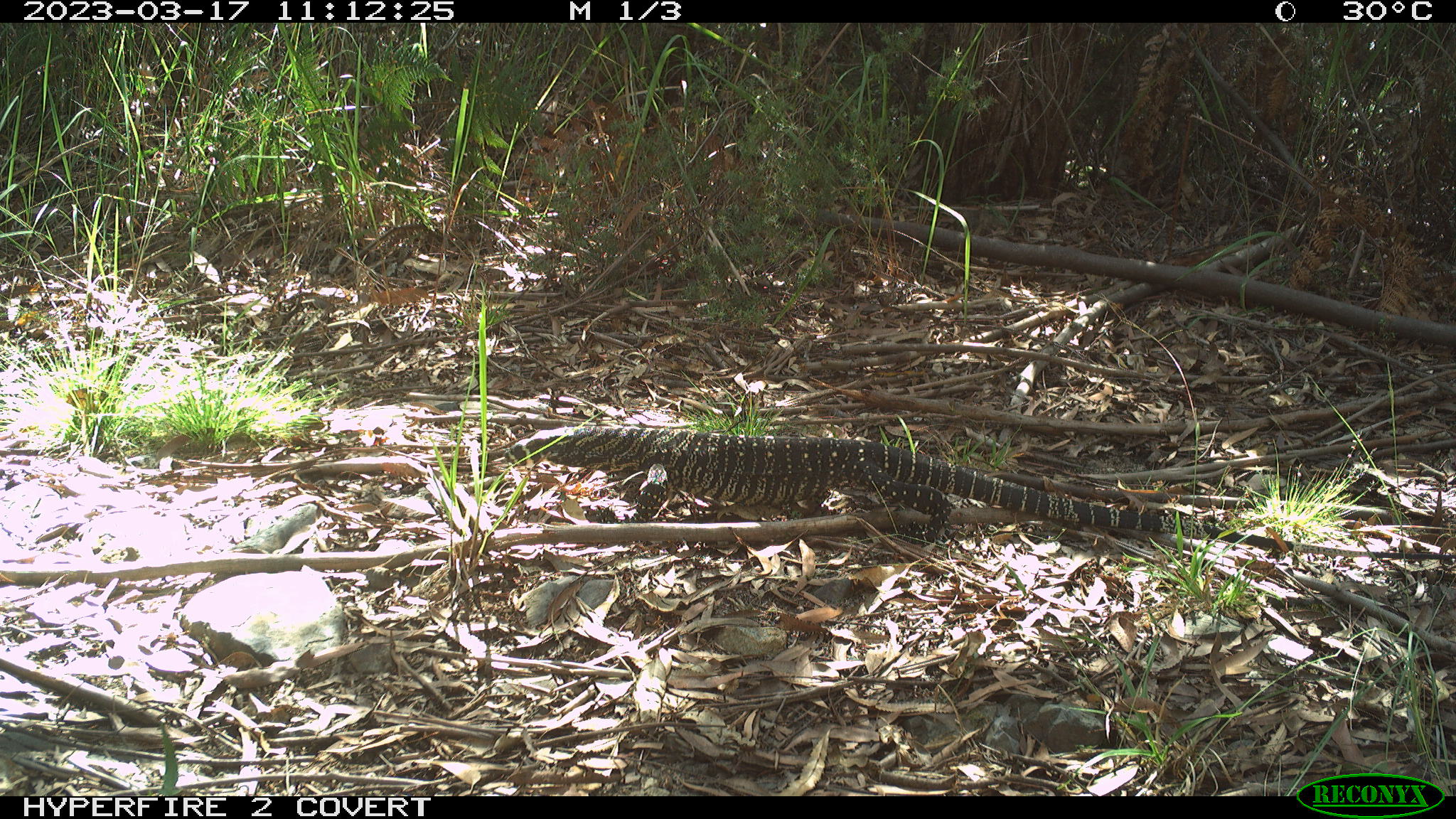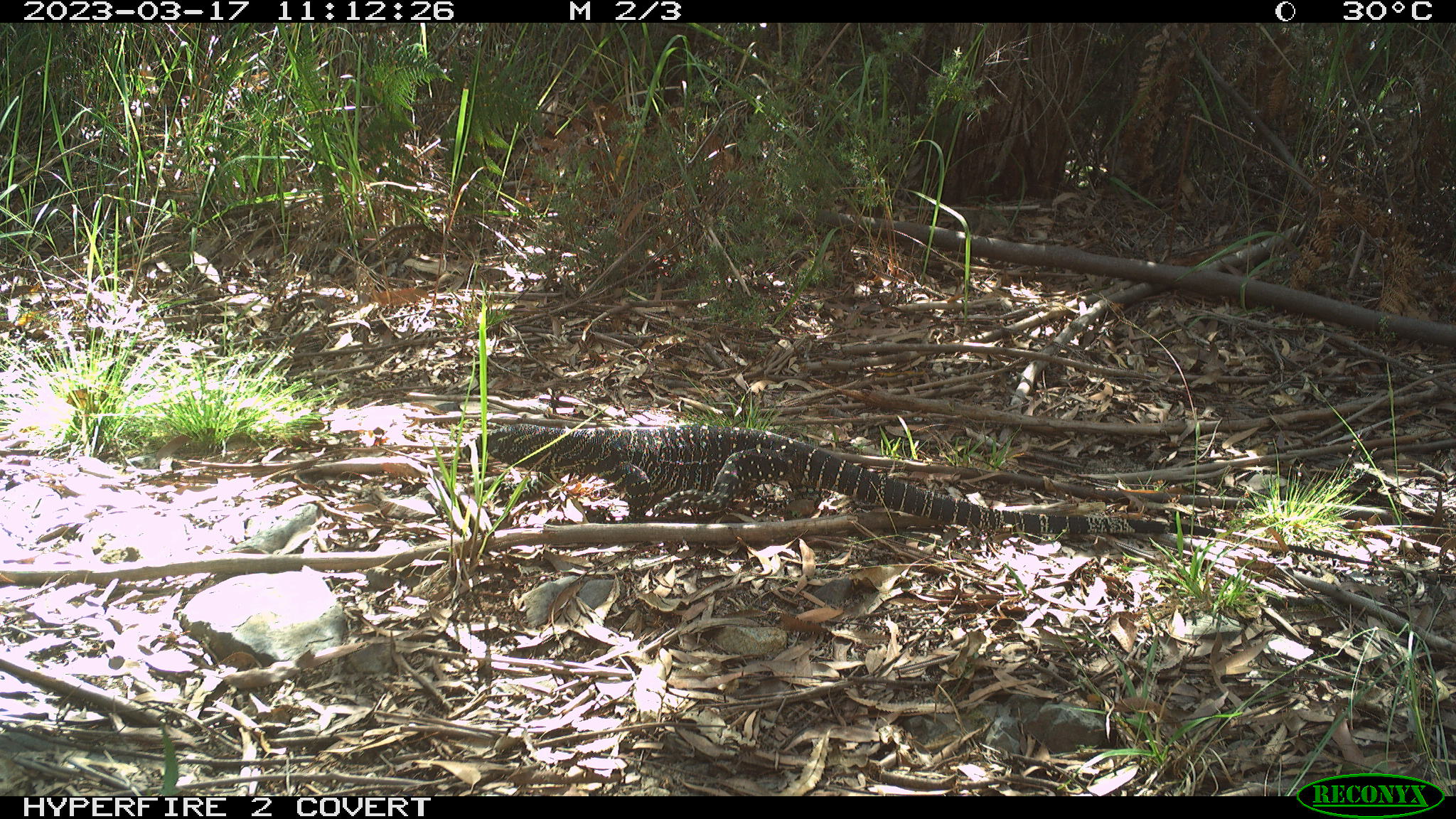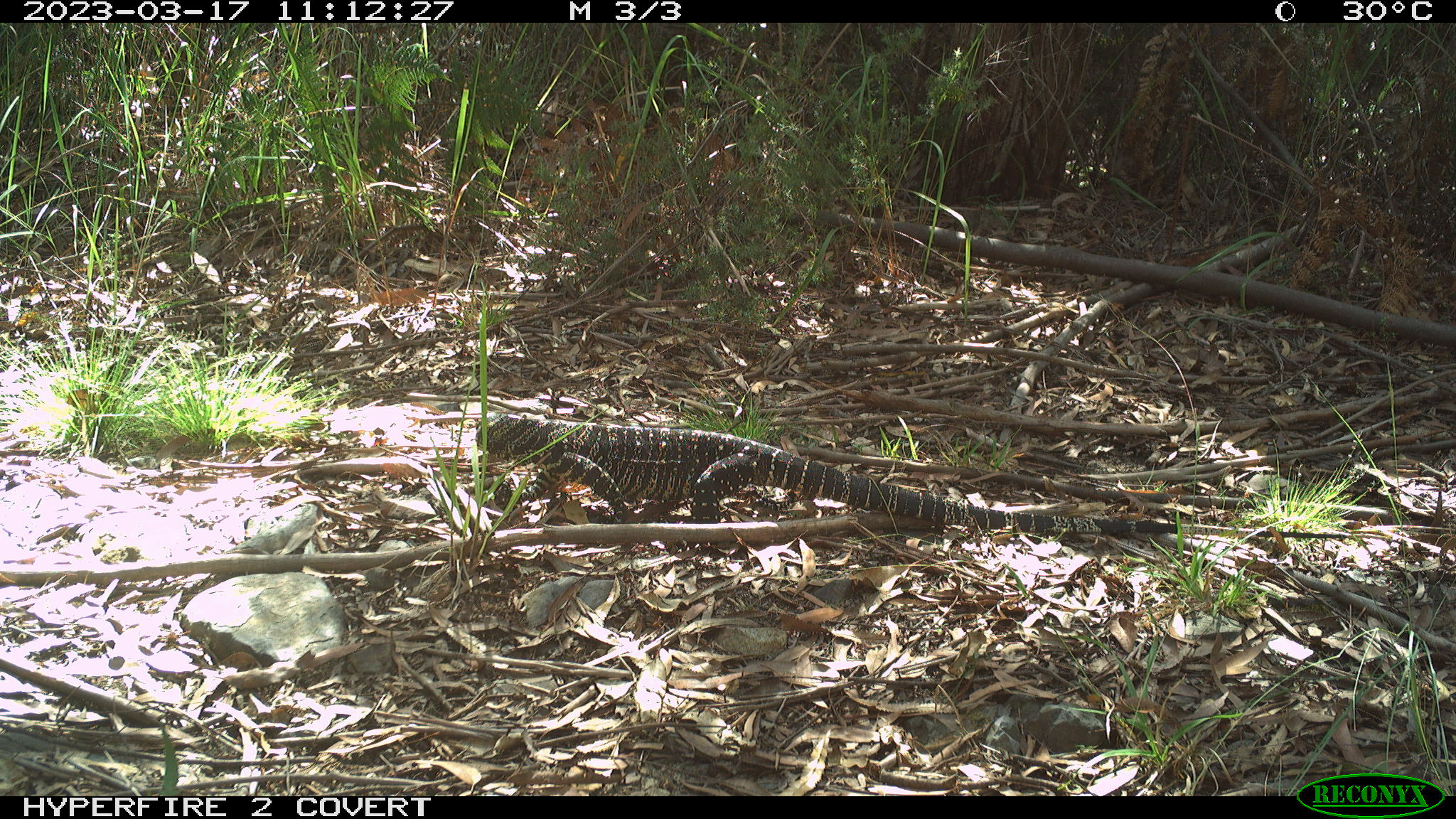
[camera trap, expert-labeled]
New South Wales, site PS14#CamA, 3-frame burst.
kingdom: Animalia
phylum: Chordata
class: Reptilia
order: Squamata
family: Varanidae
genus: Varanus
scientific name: Varanus varius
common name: lace monitor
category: goanna